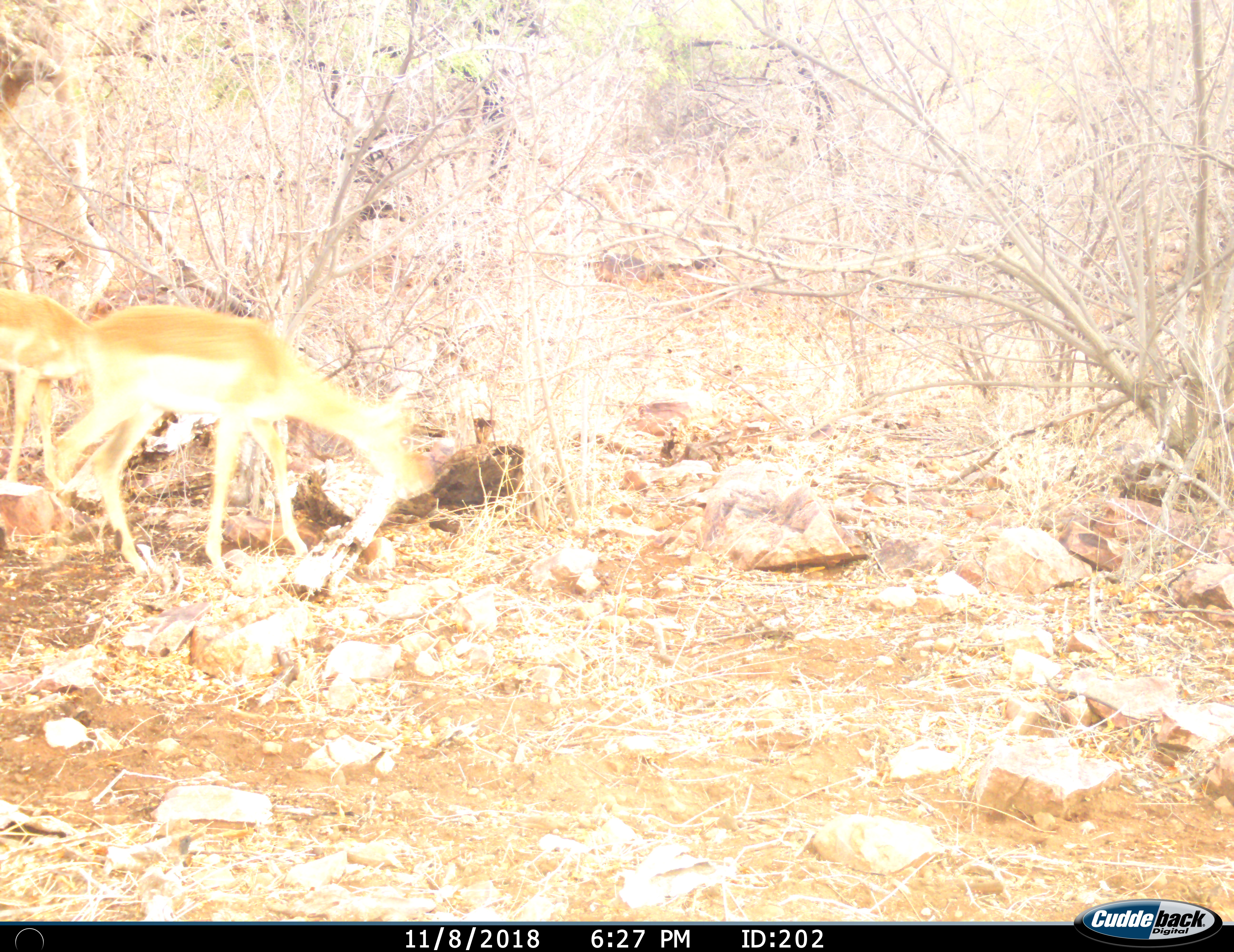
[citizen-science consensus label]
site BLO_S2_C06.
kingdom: Animalia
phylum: Chordata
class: Mammalia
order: Artiodactyla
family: Bovidae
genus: Aepyceros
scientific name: Aepyceros melampus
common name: impala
Impala (Aepyceros melampus), count 2. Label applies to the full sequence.